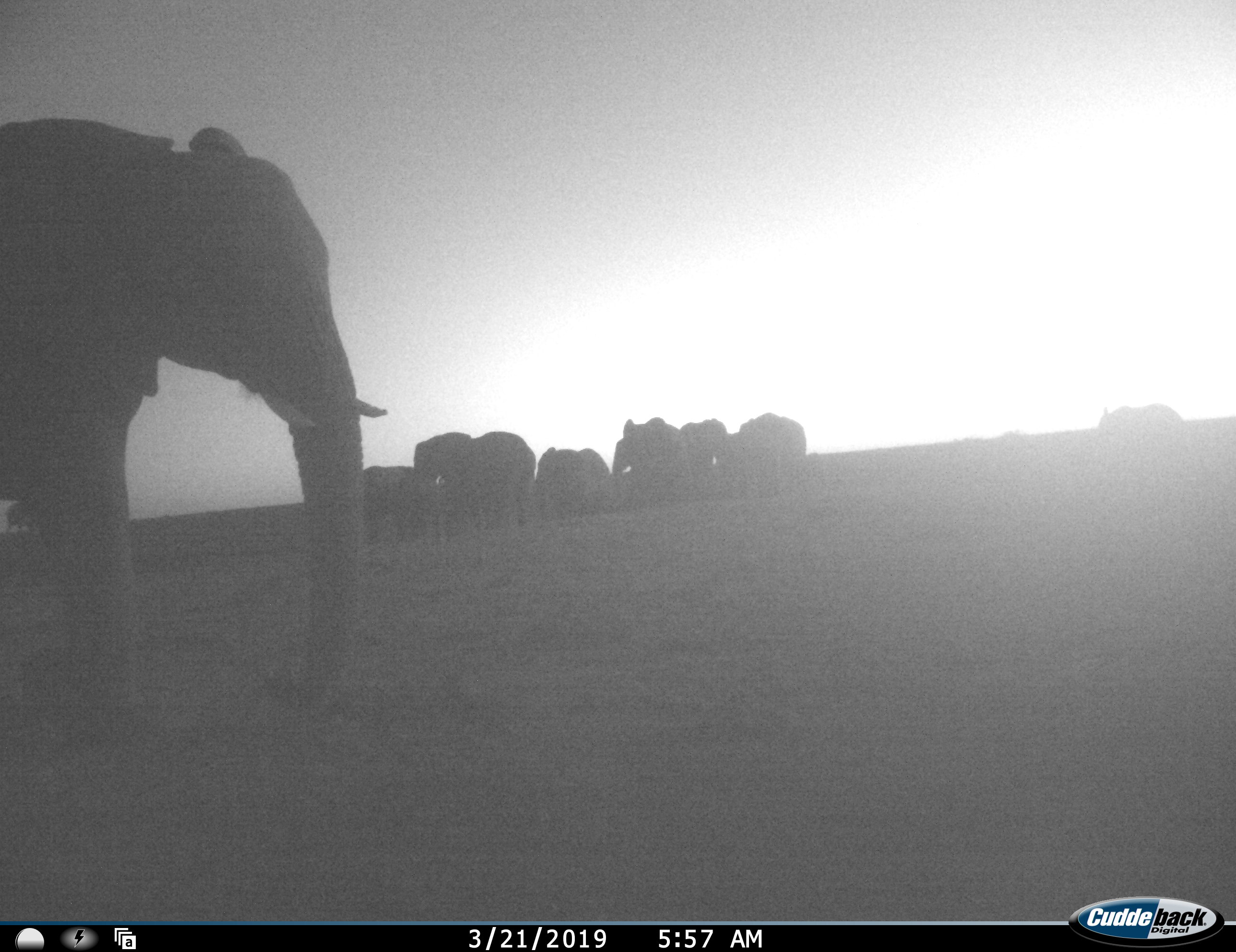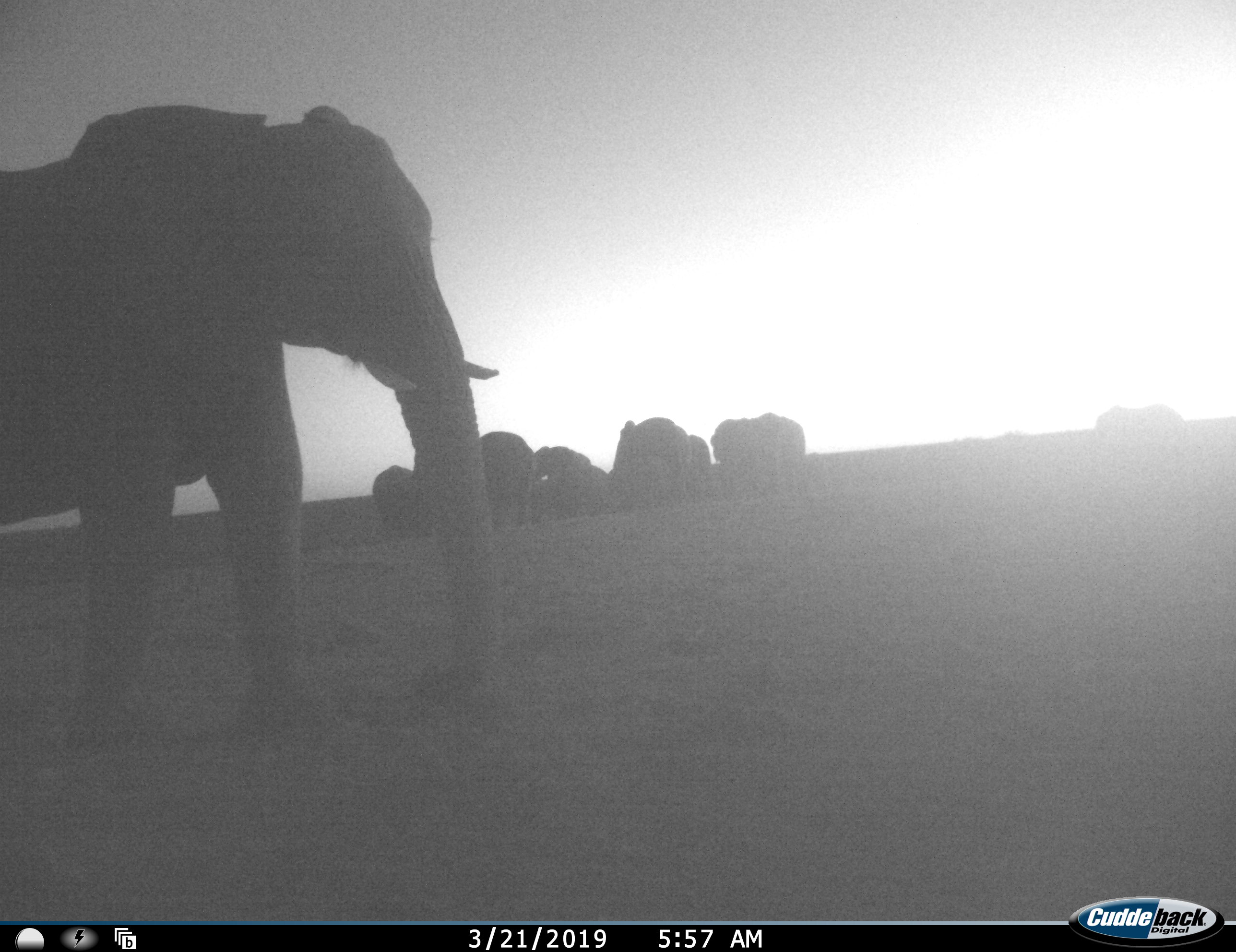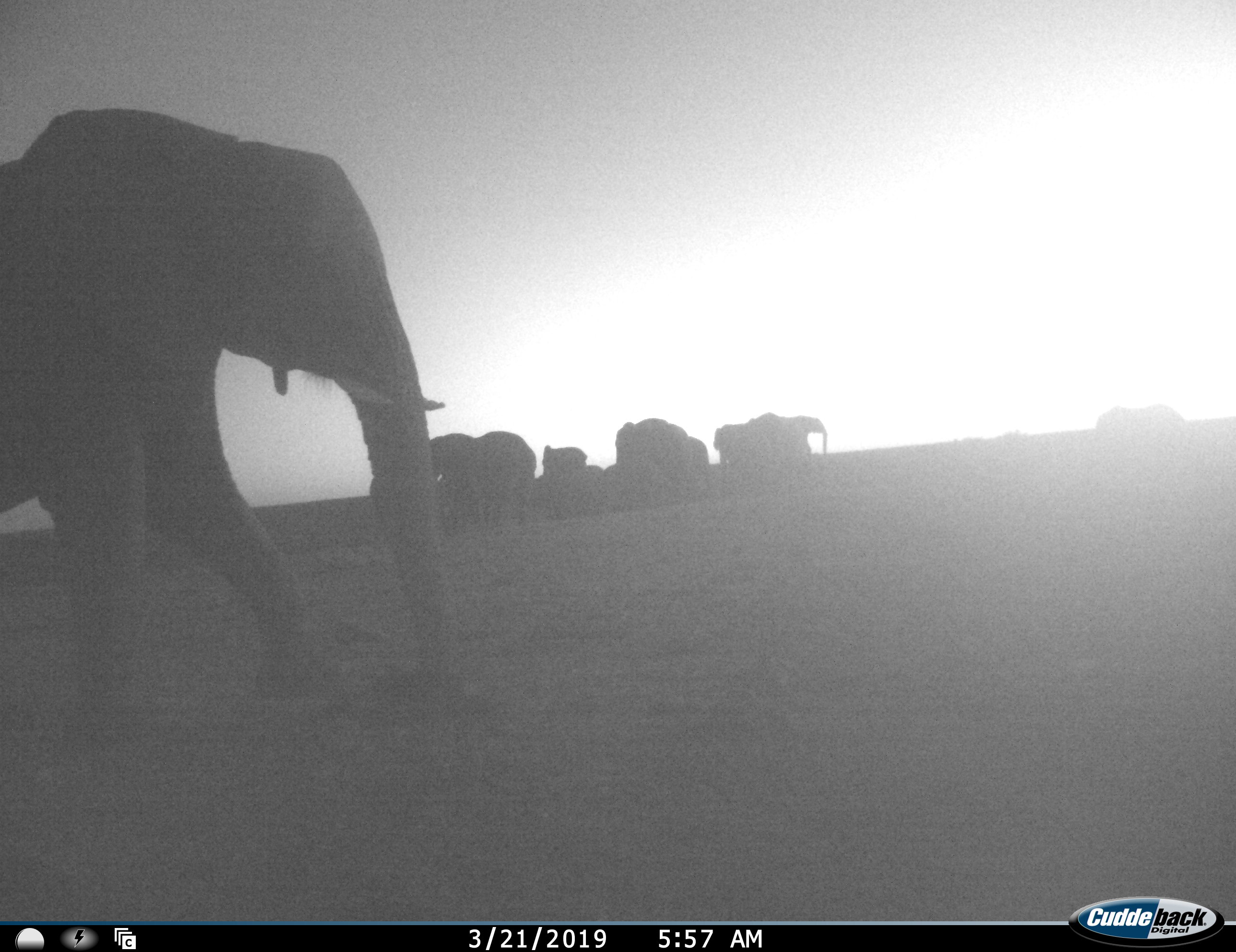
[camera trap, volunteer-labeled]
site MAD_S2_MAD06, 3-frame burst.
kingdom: Animalia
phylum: Chordata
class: Mammalia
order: Proboscidea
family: Elephantidae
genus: Loxodonta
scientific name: Loxodonta africana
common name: african bush elephant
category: elephant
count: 9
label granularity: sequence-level